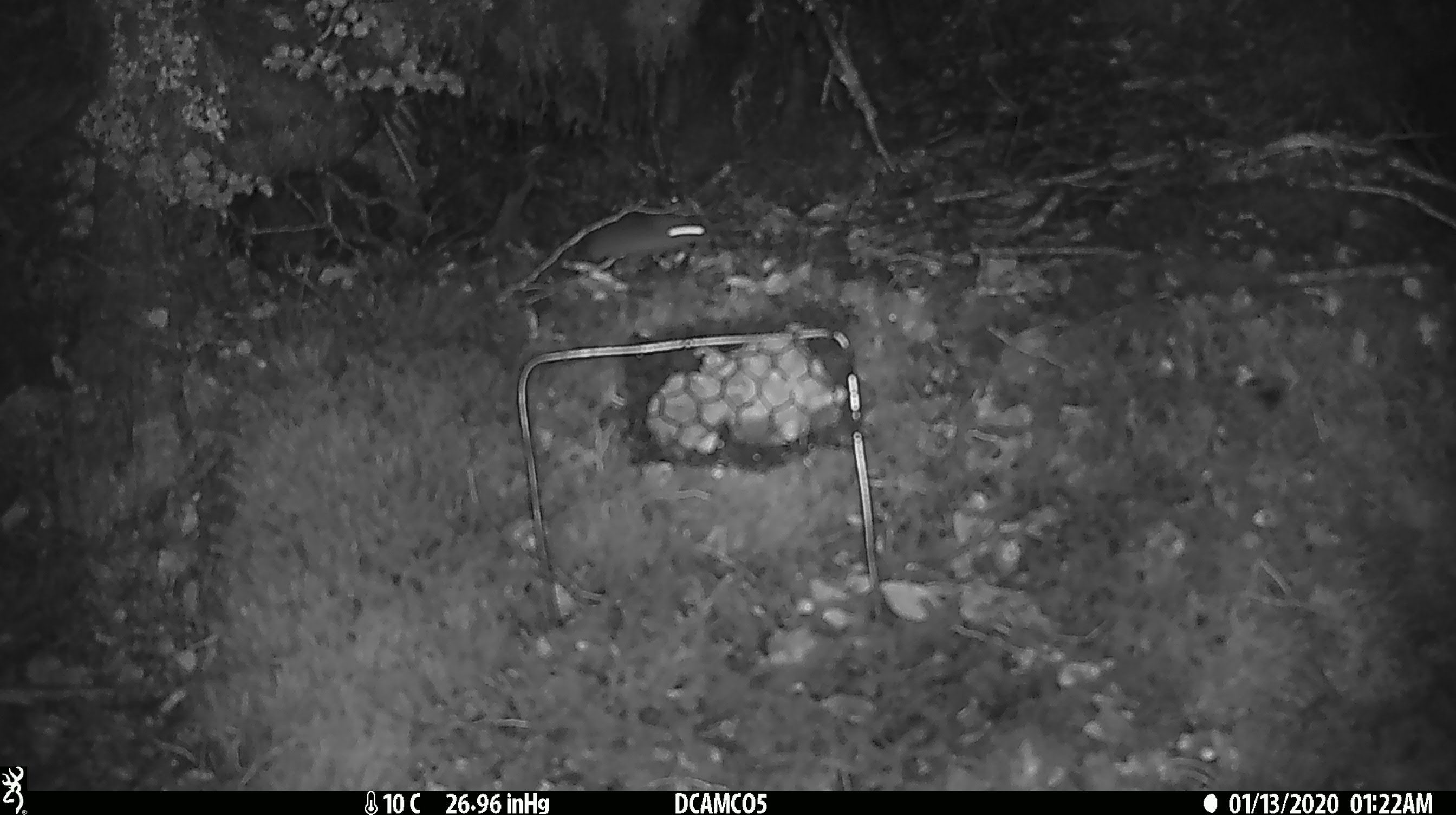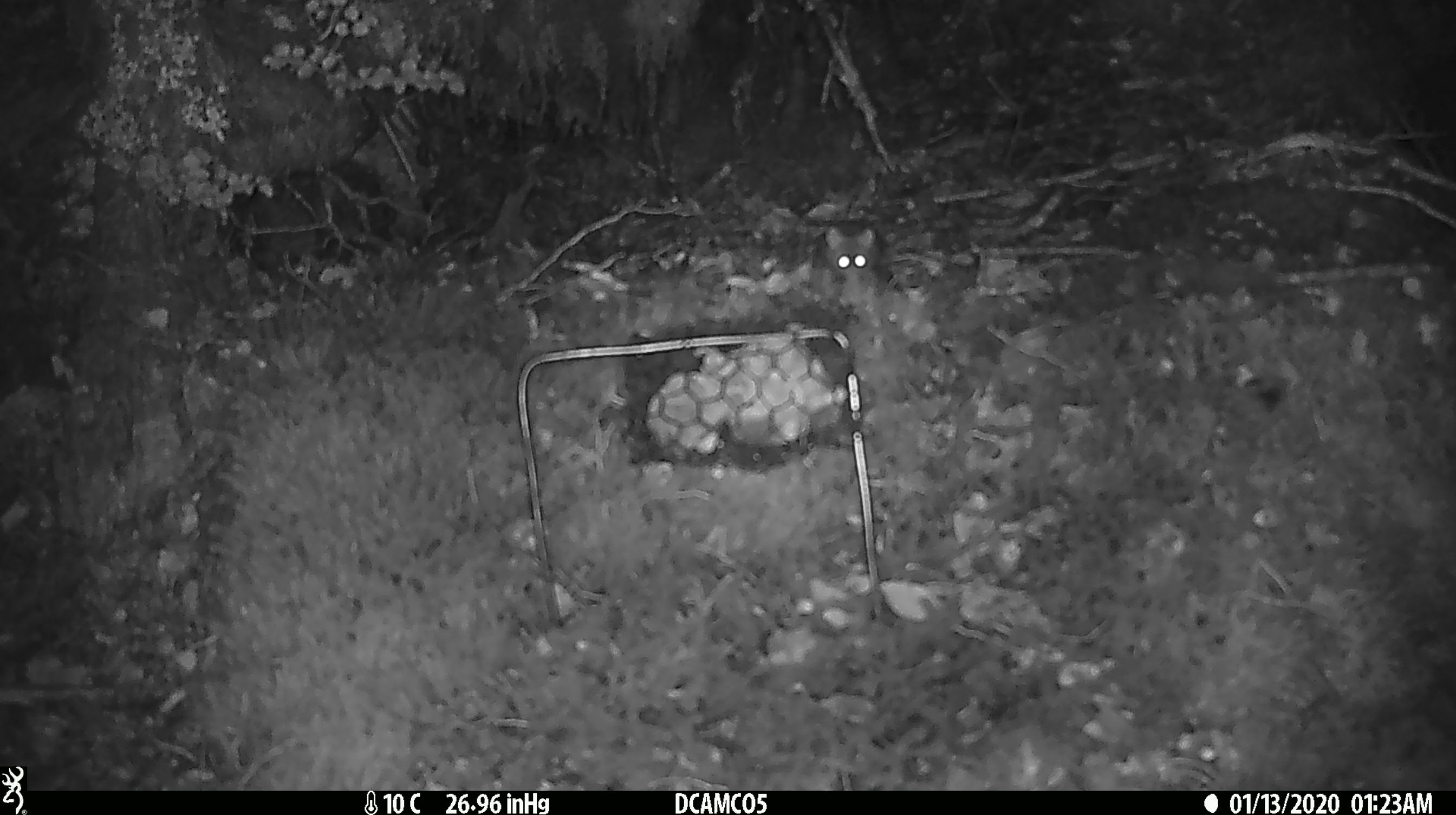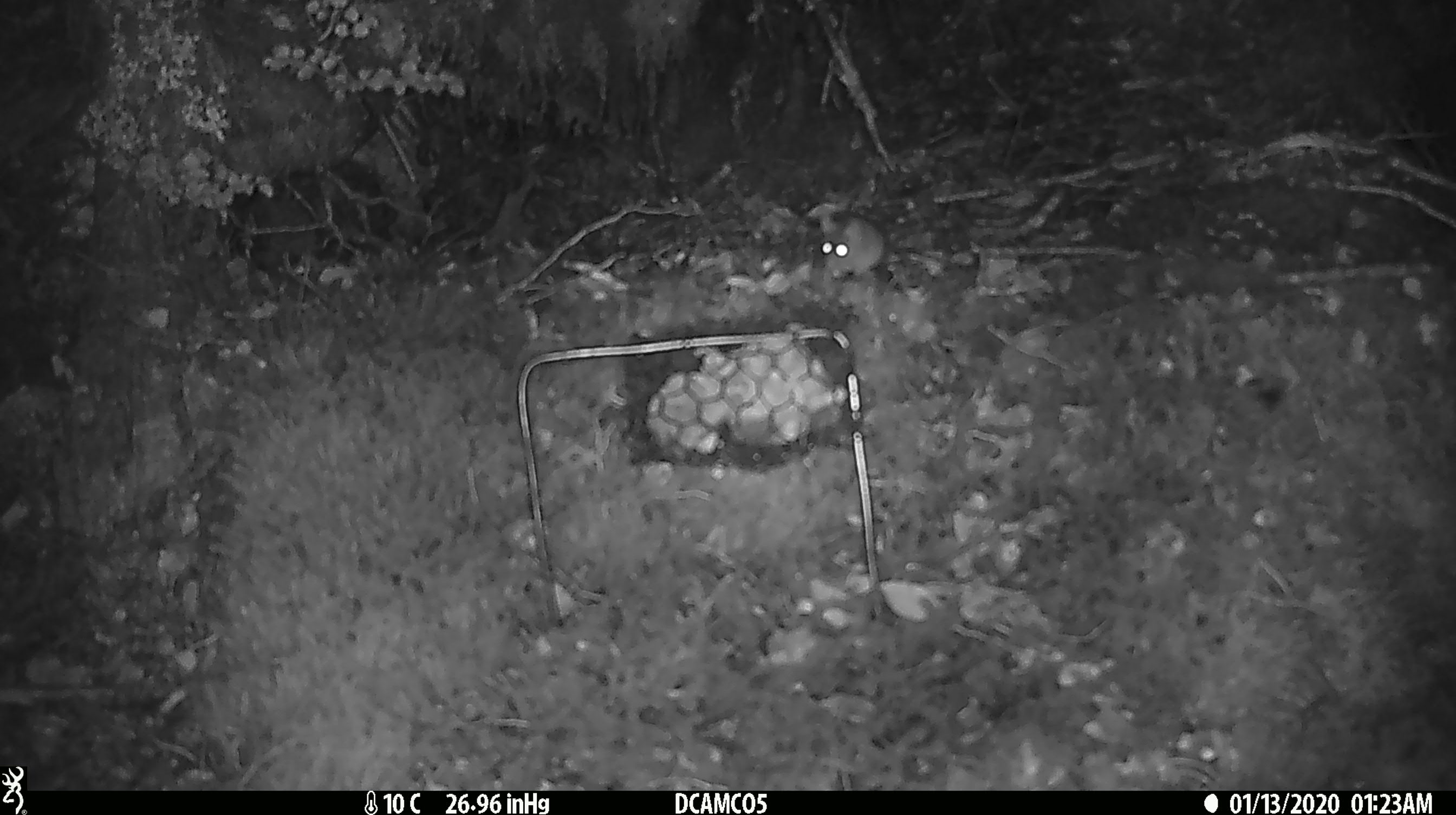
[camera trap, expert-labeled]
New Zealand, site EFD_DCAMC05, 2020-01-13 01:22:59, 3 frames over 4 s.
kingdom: Animalia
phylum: Chordata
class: Mammalia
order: Rodentia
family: Muridae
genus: Mus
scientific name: Mus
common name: mouse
Mouse (Mus).